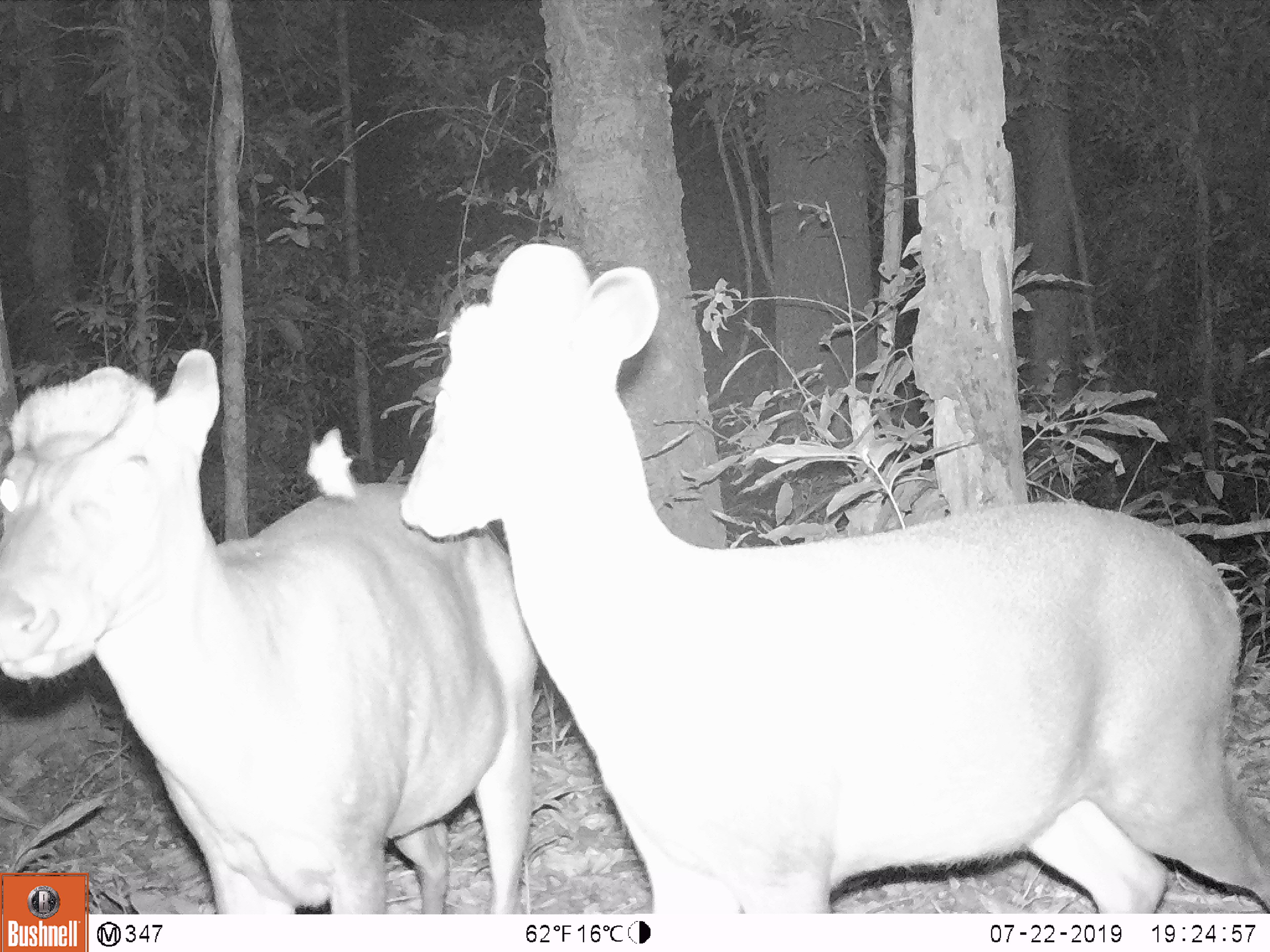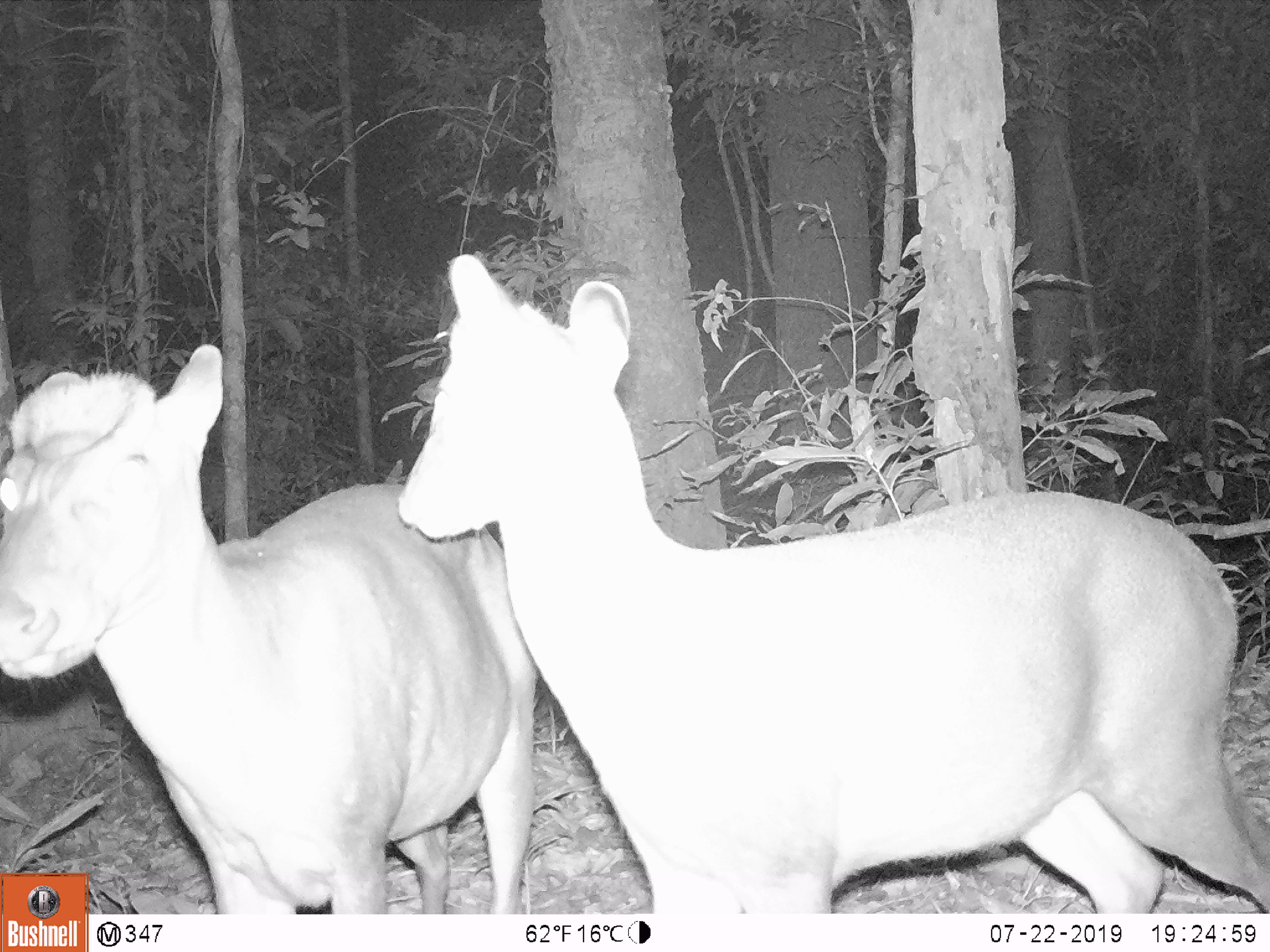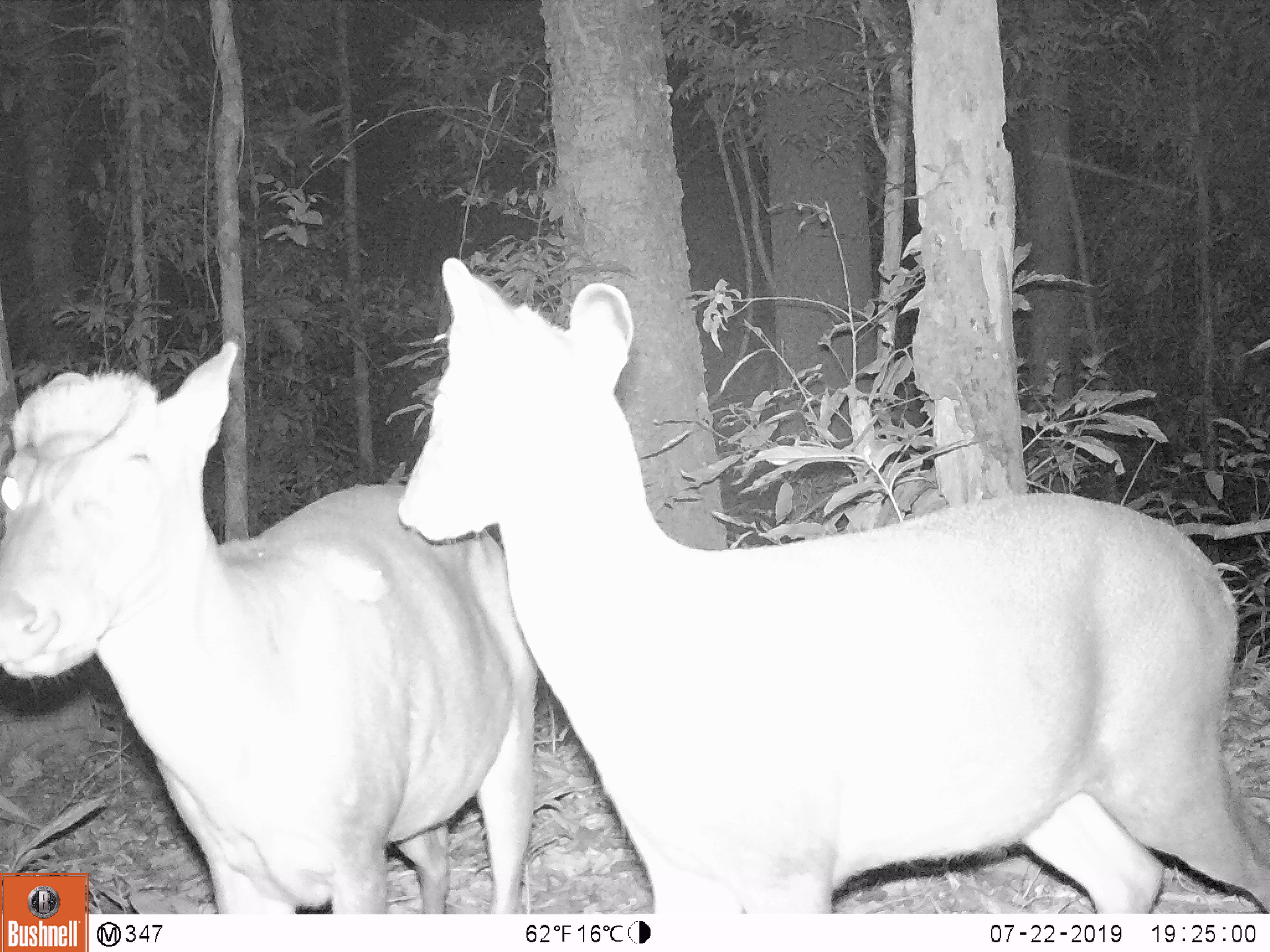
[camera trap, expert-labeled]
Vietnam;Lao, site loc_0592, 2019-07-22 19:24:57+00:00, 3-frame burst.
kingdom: Animalia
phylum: Chordata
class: Mammalia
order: Artiodactyla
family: Cervidae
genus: Muntiacus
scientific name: Muntiacus rooseveltorum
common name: roosevelt's muntjac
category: roosevelts muntjac group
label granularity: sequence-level